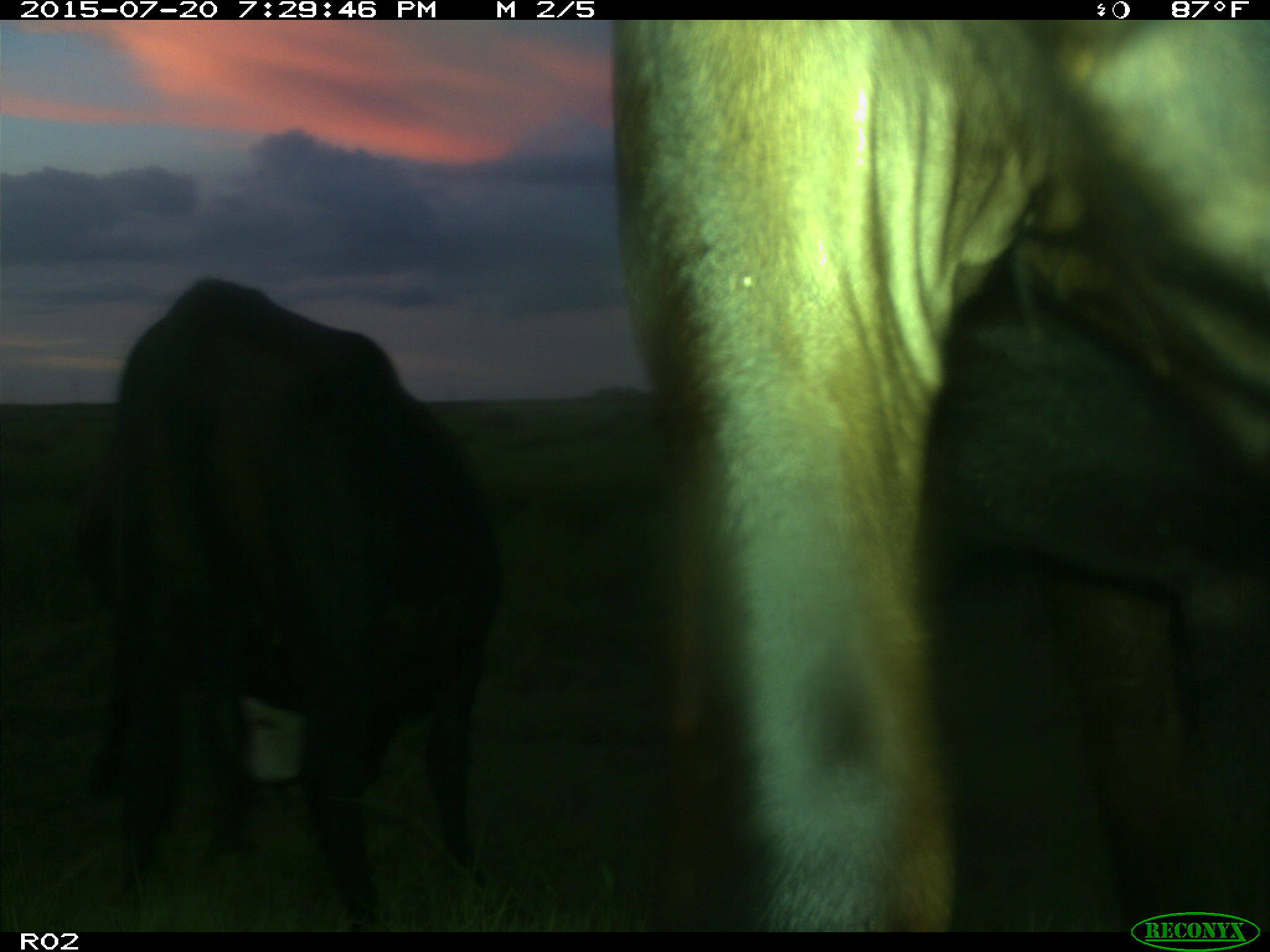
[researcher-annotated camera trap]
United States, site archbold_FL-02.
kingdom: Animalia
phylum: Chordata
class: Mammalia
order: Artiodactyla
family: Bovidae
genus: Bos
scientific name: Bos taurus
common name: domestic cow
Bos taurus (domestic cow).